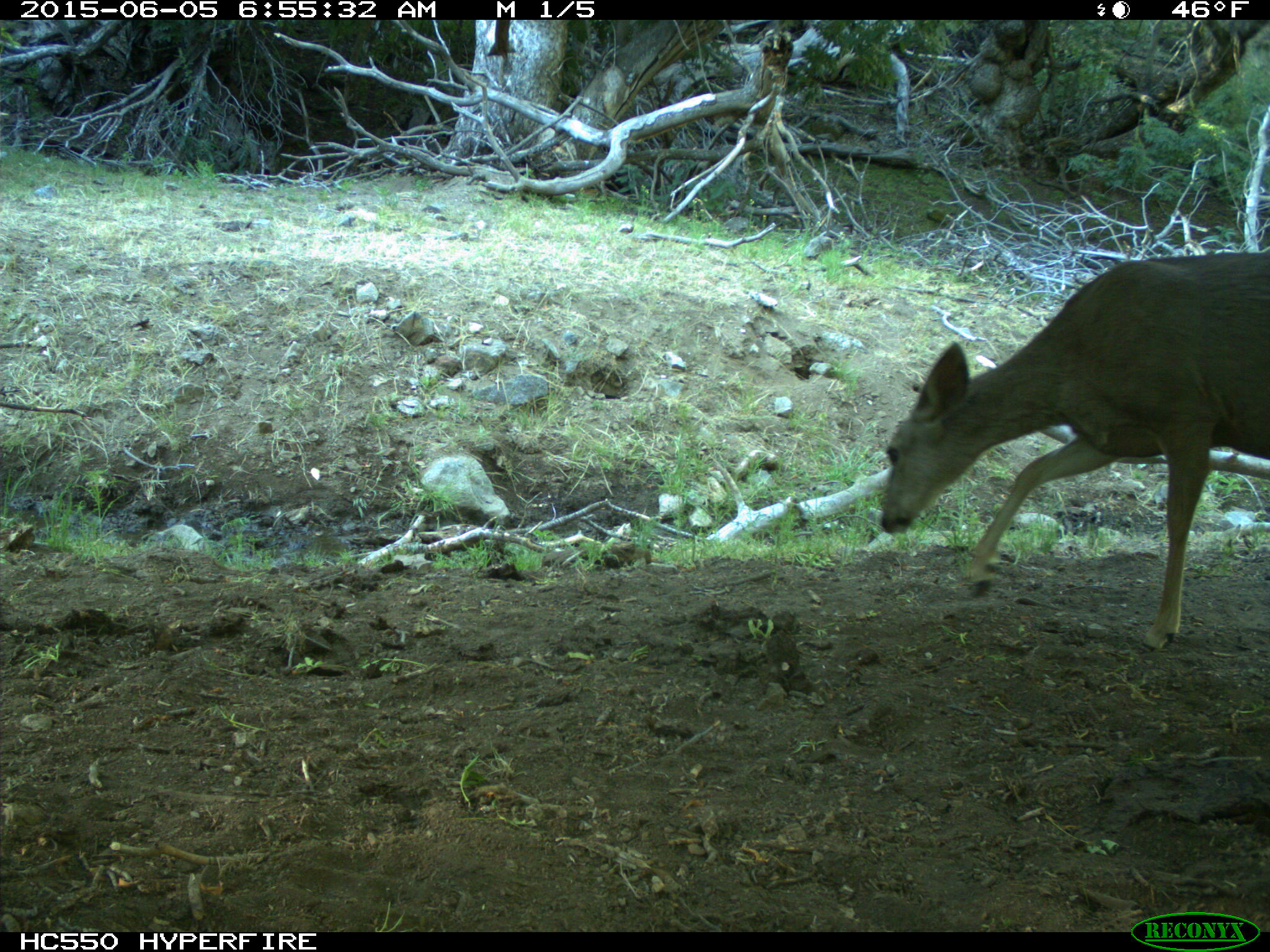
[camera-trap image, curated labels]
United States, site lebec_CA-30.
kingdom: Animalia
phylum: Chordata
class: Mammalia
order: Artiodactyla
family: Cervidae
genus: Odocoileus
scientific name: Odocoileus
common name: deer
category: unidentified deer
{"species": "unidentified deer (deer) (Odocoileus)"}